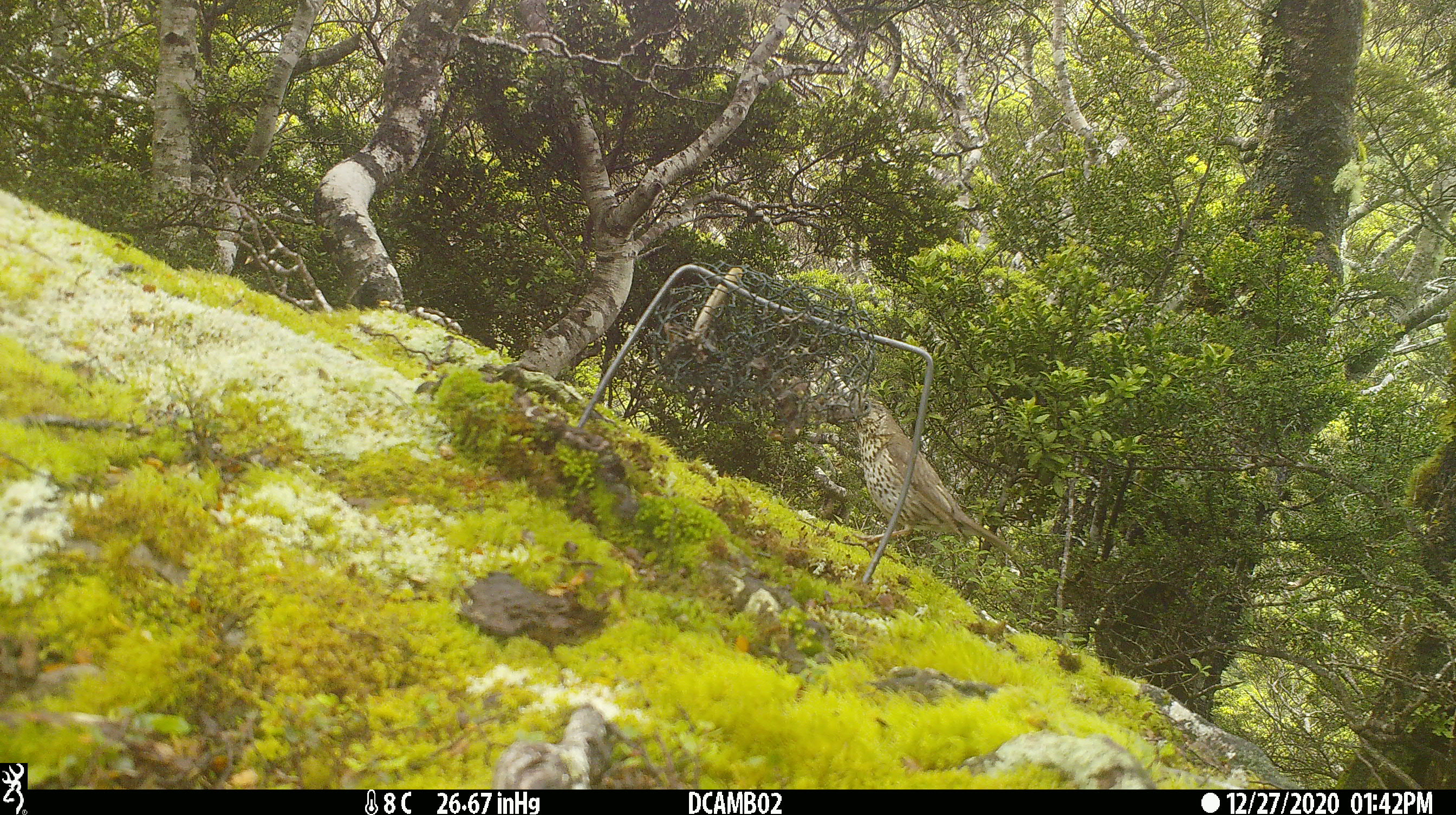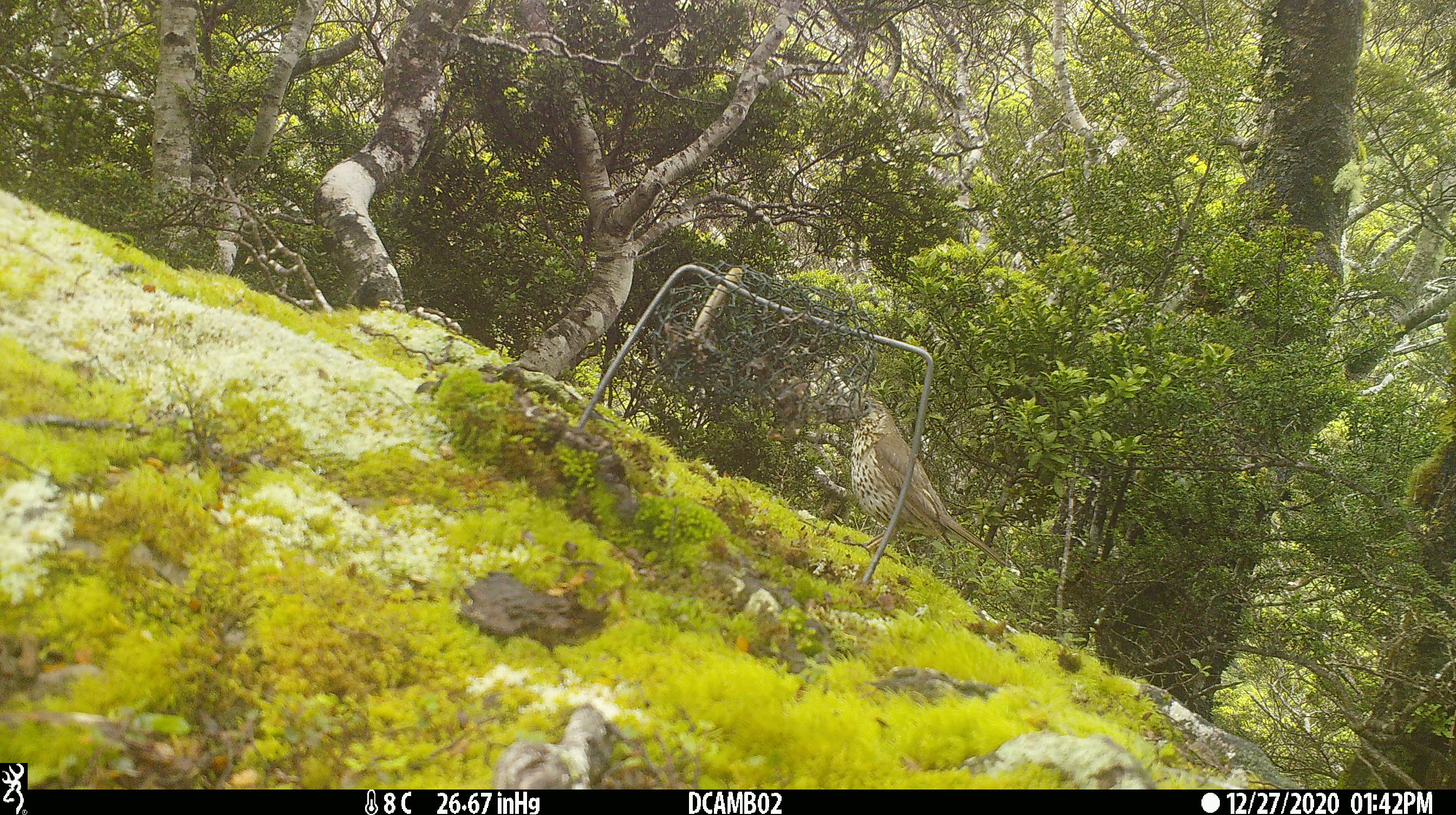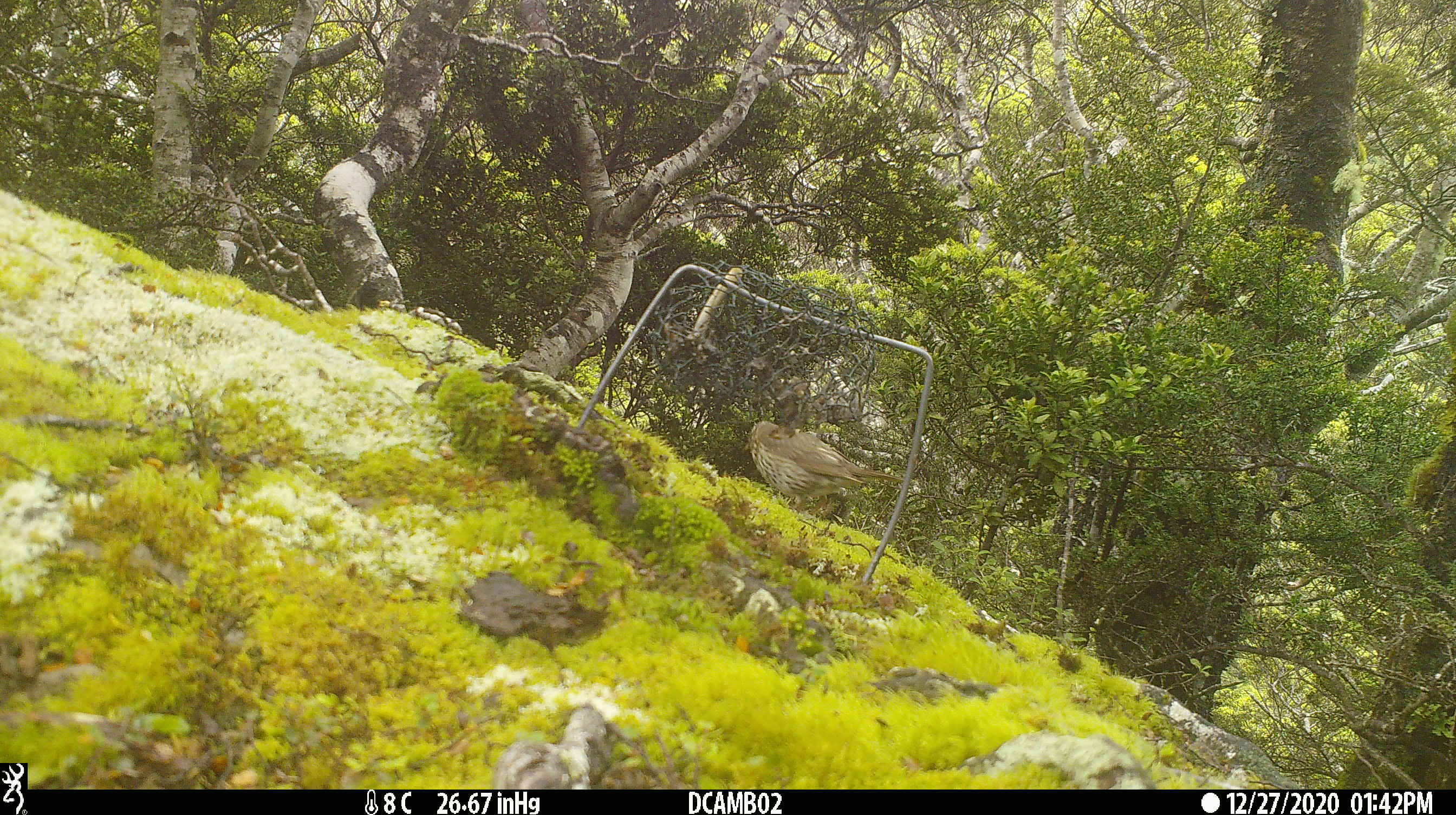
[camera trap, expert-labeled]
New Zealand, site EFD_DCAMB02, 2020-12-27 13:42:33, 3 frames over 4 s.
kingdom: Animalia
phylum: Chordata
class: Aves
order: Passeriformes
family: Turdidae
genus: Turdus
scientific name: Turdus philomelos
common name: song thrush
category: thrush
Thrush (song thrush) (Turdus philomelos).